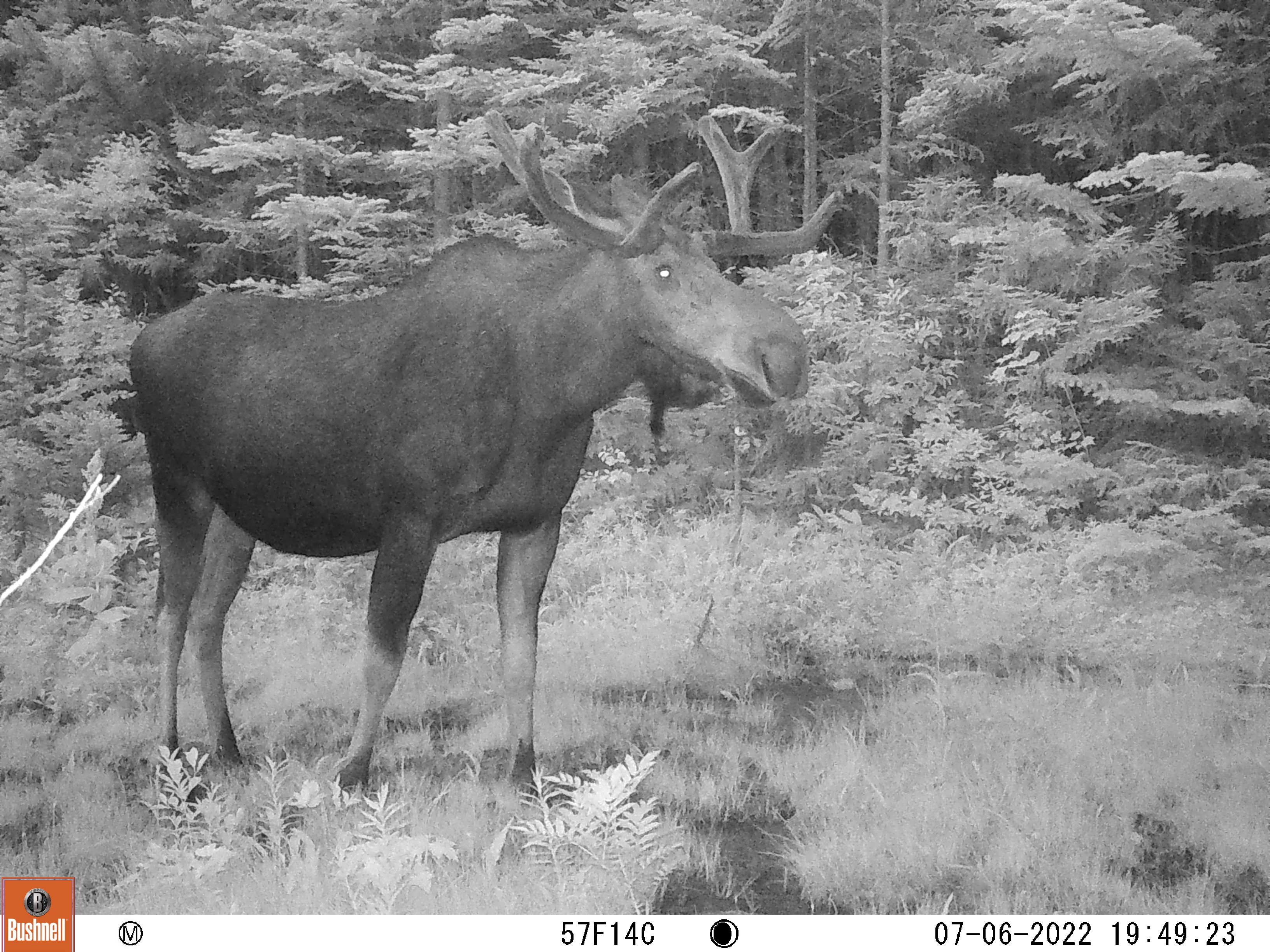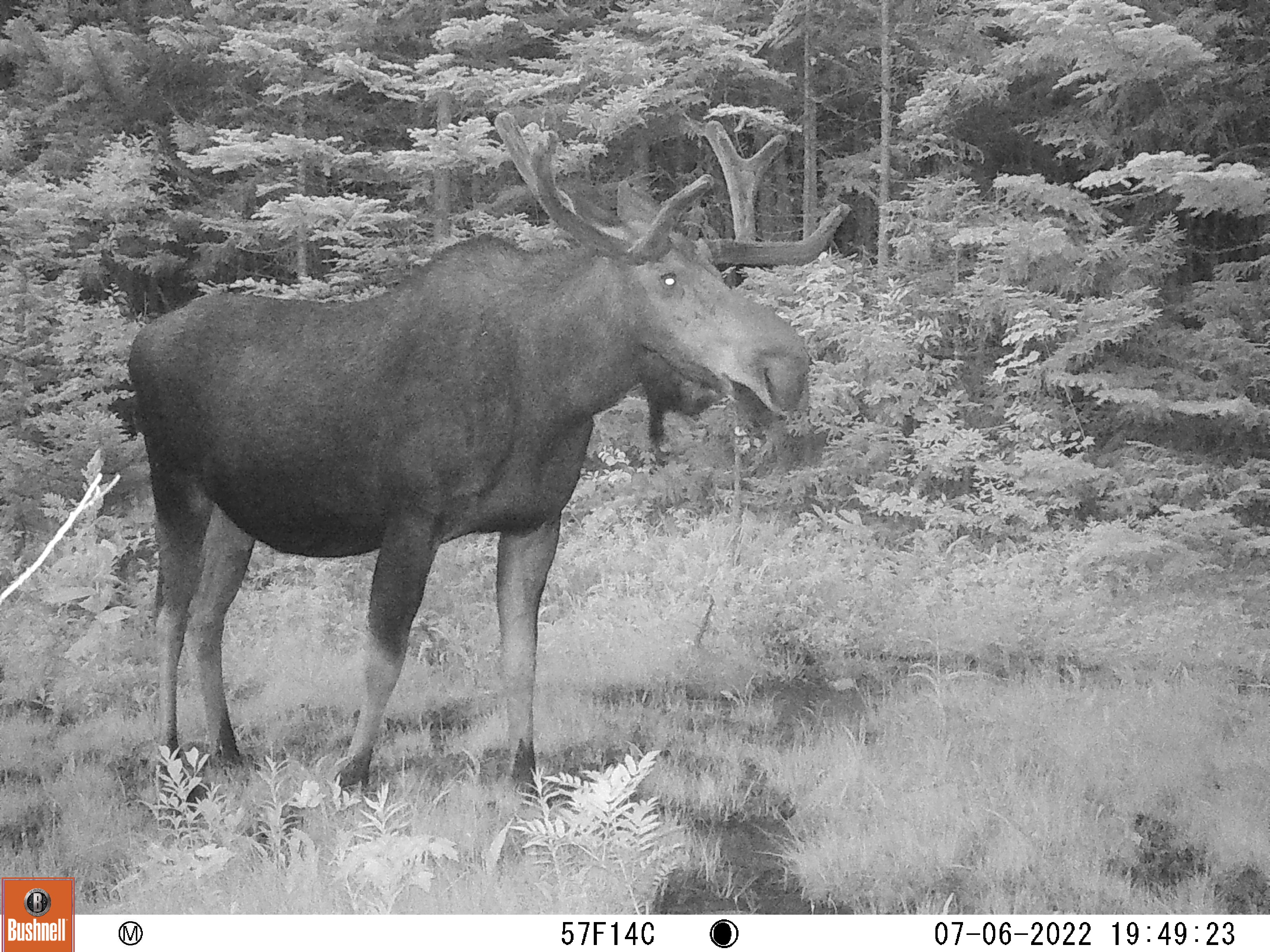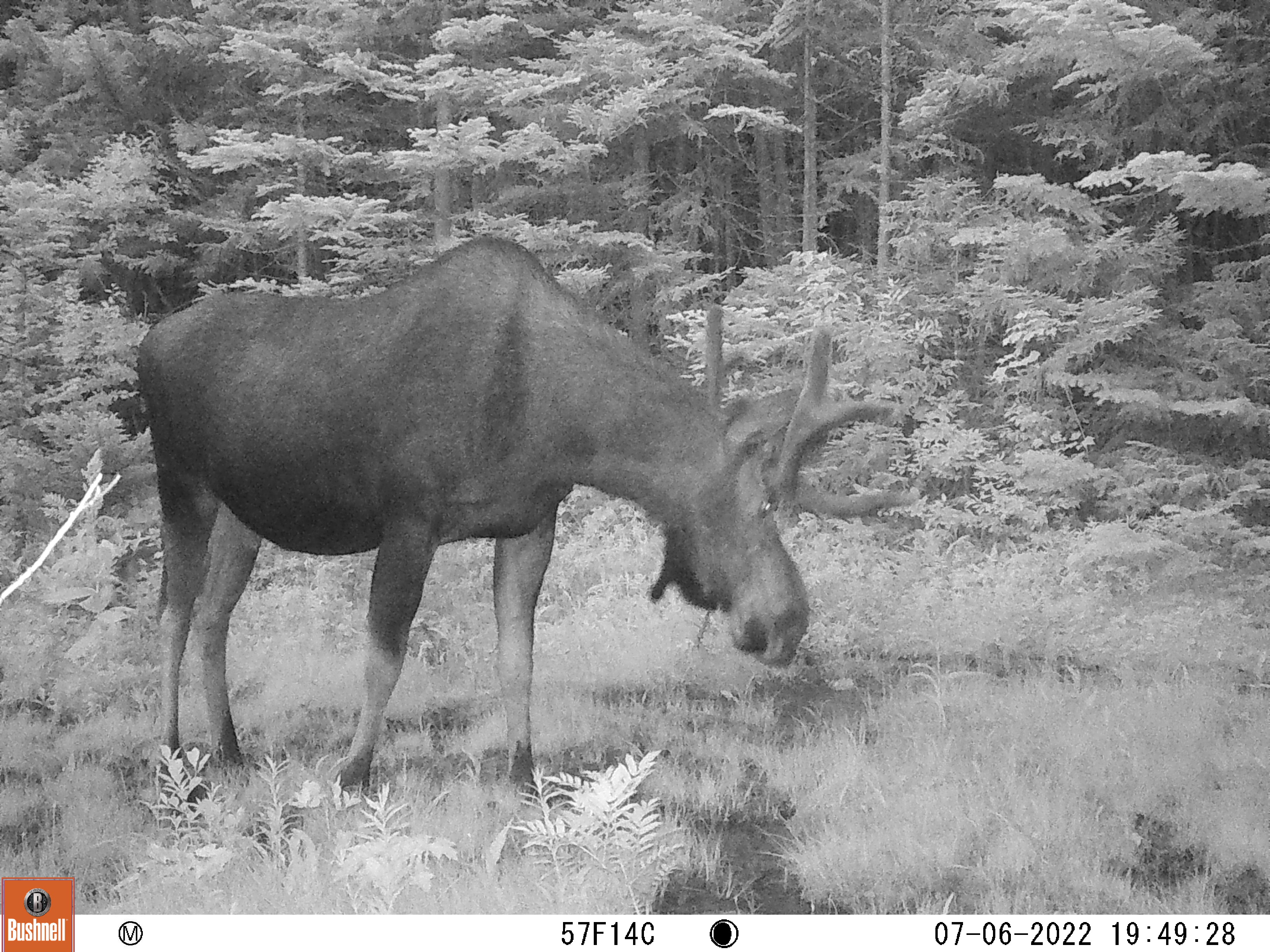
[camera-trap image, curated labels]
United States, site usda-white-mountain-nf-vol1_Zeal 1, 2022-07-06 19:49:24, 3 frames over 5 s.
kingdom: Animalia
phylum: Chordata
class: Mammalia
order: Artiodactyla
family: Cervidae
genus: Alces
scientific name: Alces alces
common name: moose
Moose (Alces alces).